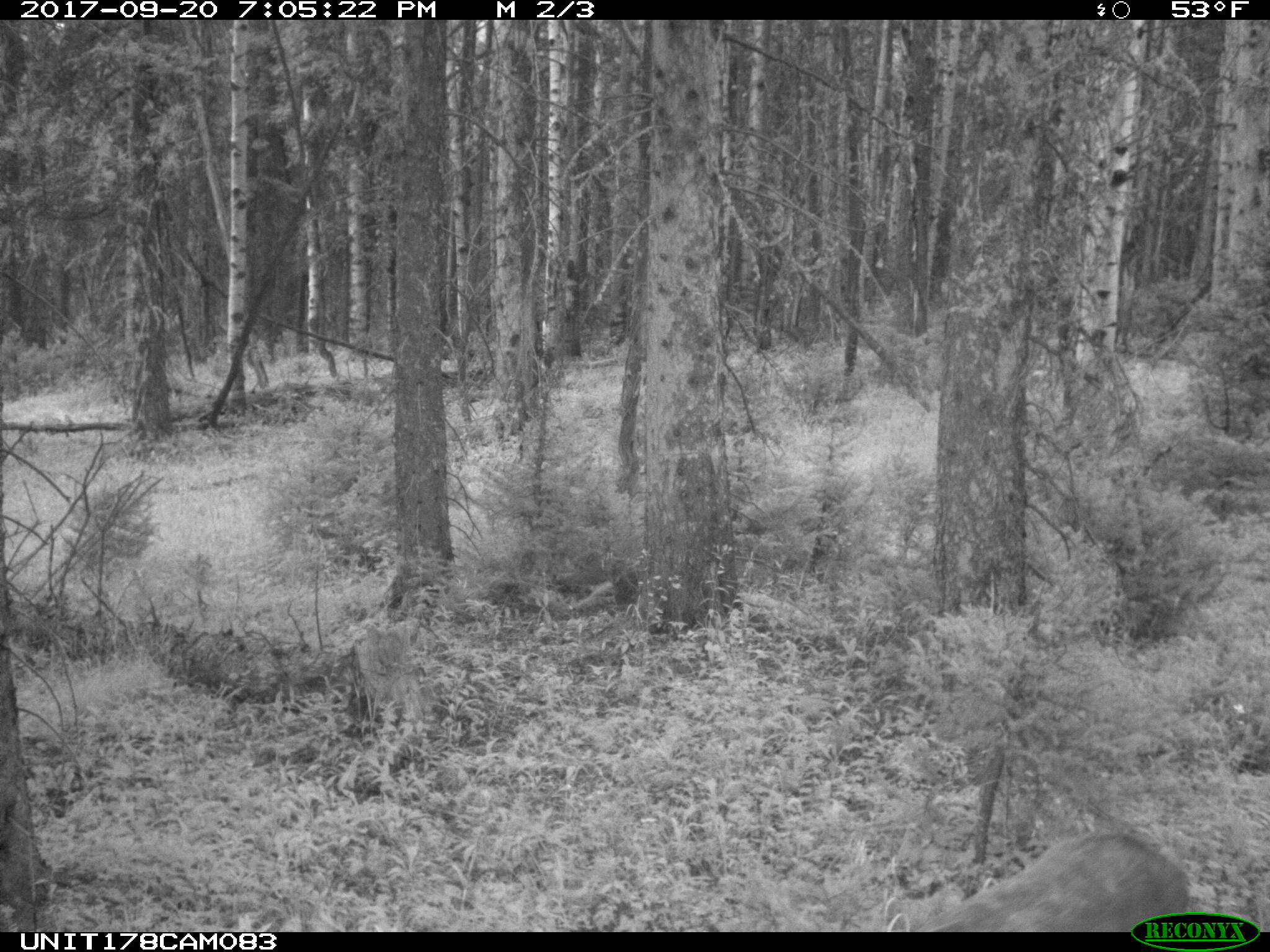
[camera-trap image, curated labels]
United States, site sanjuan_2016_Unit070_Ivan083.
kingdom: Animalia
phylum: Chordata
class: Mammalia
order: Artiodactyla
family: Cervidae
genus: Odocoileus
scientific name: Odocoileus hemionus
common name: mule deer